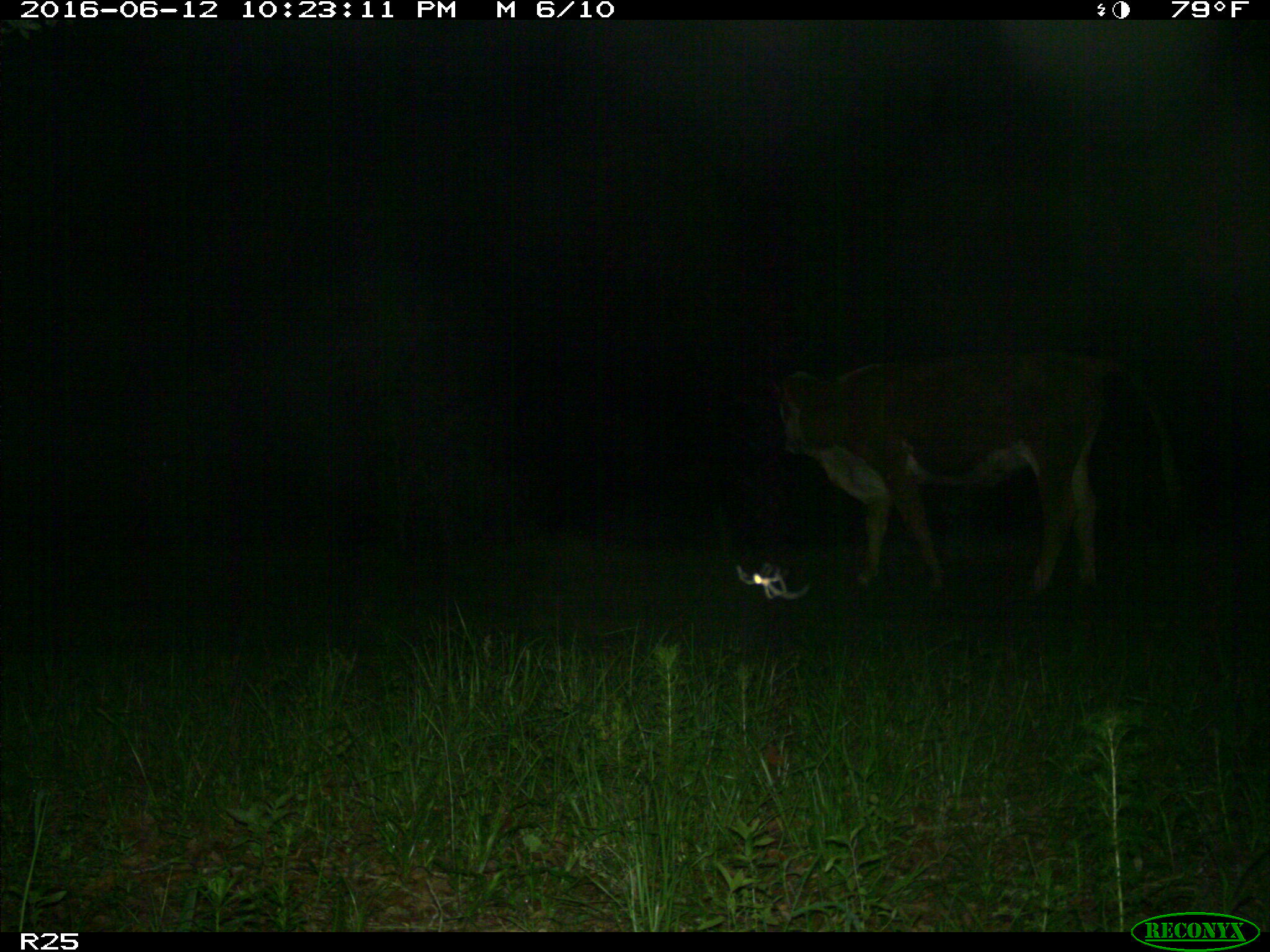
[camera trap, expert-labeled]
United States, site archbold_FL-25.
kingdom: Animalia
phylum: Chordata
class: Mammalia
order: Artiodactyla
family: Bovidae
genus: Bos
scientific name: Bos taurus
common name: domestic cow